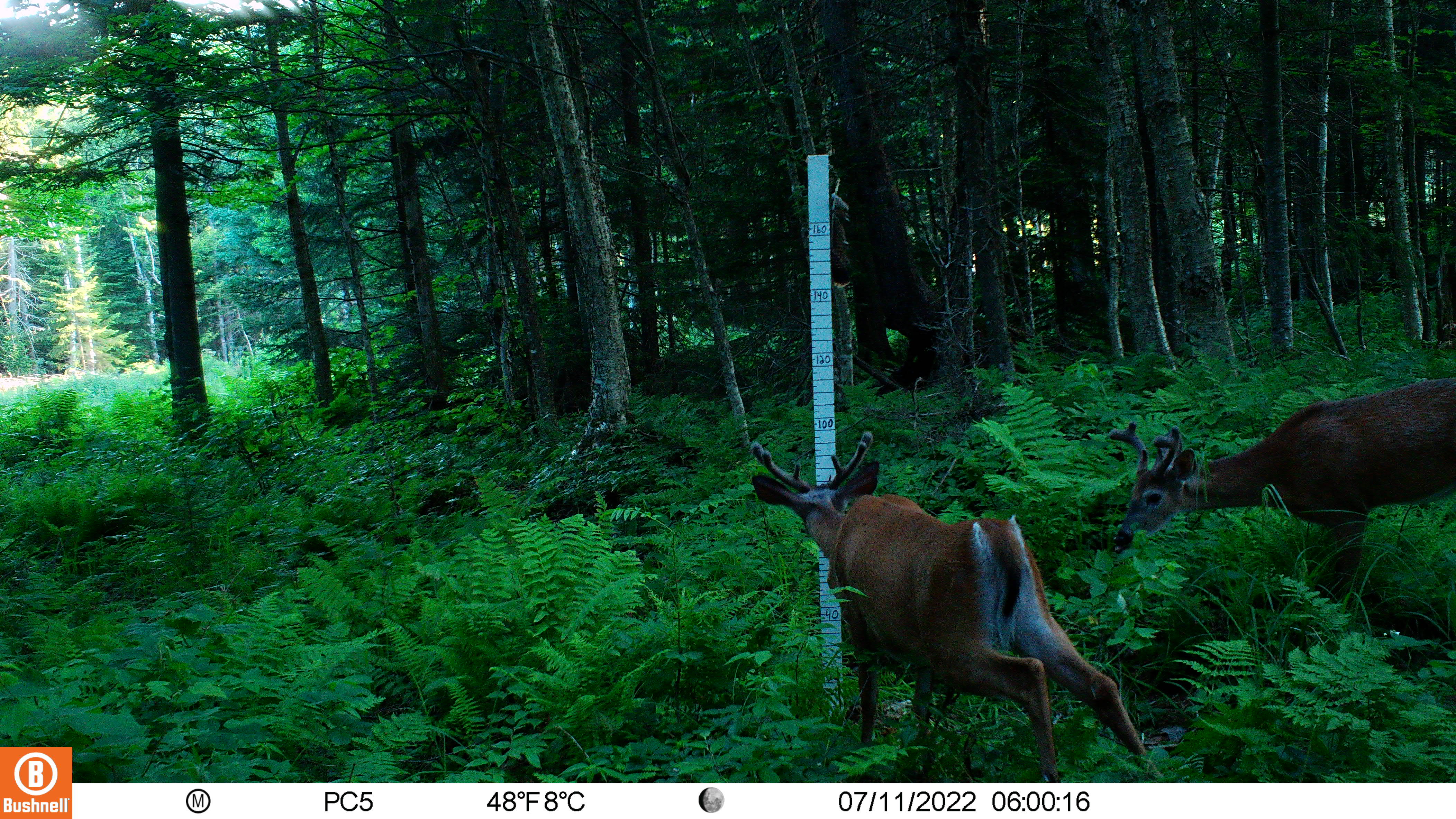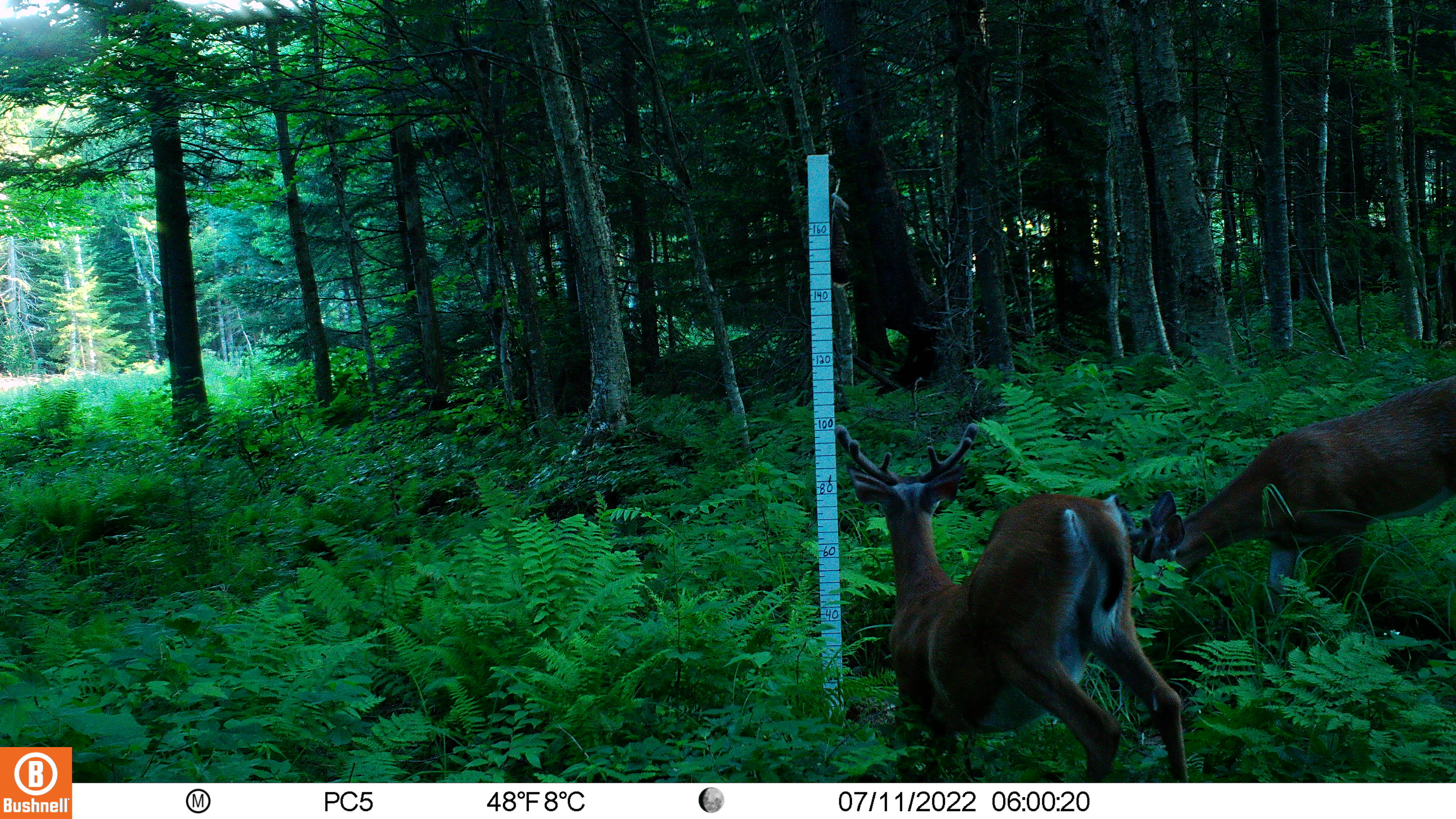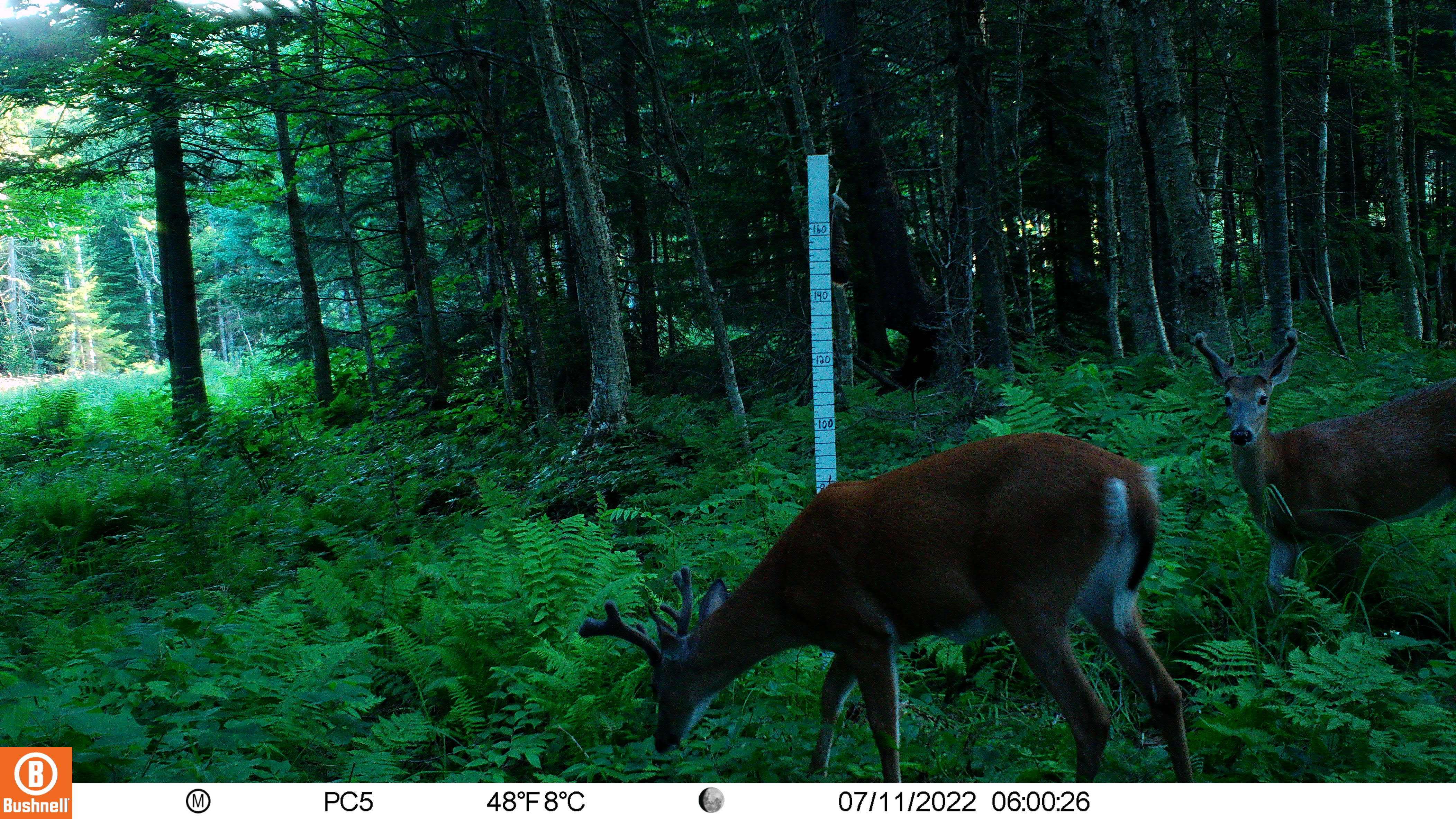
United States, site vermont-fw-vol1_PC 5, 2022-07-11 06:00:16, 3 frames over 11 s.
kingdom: Animalia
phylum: Chordata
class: Mammalia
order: Artiodactyla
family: Cervidae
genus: Odocoileus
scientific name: Odocoileus virginianus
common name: white-tailed deer